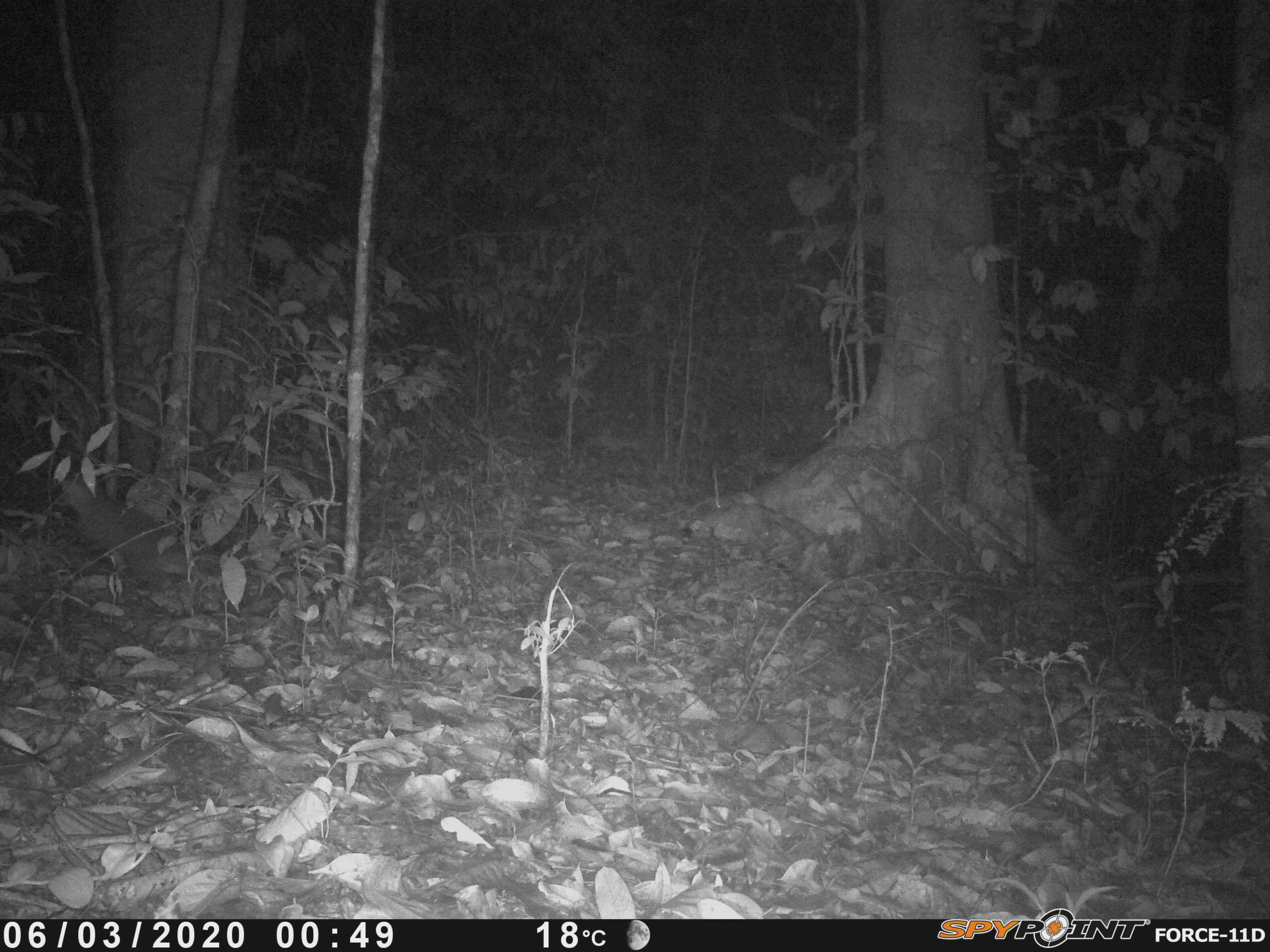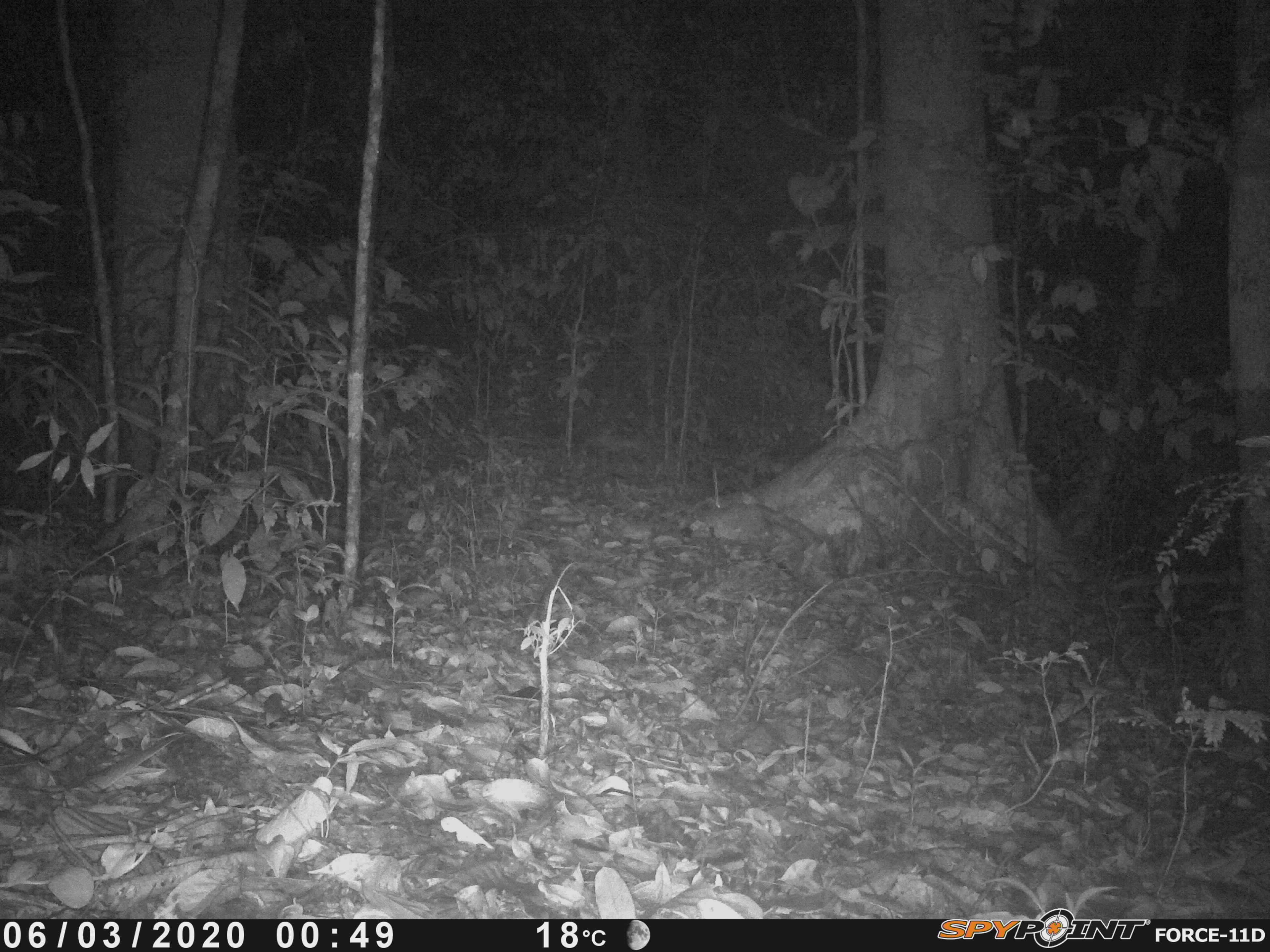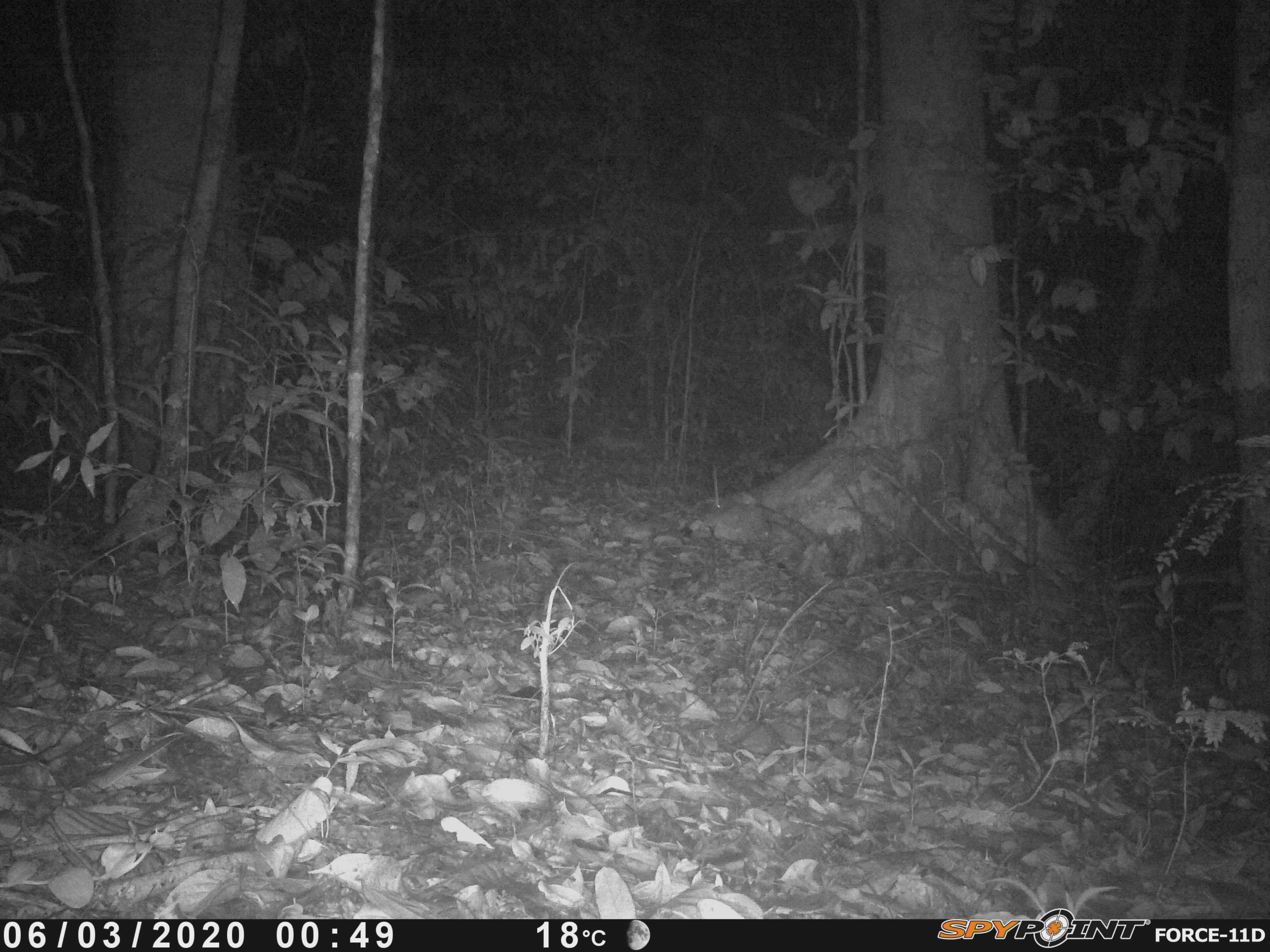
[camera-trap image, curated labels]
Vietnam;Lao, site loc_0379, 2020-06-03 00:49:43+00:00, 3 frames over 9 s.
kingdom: Animalia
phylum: Chordata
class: Mammalia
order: Carnivora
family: Mustelidae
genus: Melogale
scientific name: Melogale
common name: ferret badger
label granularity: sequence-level